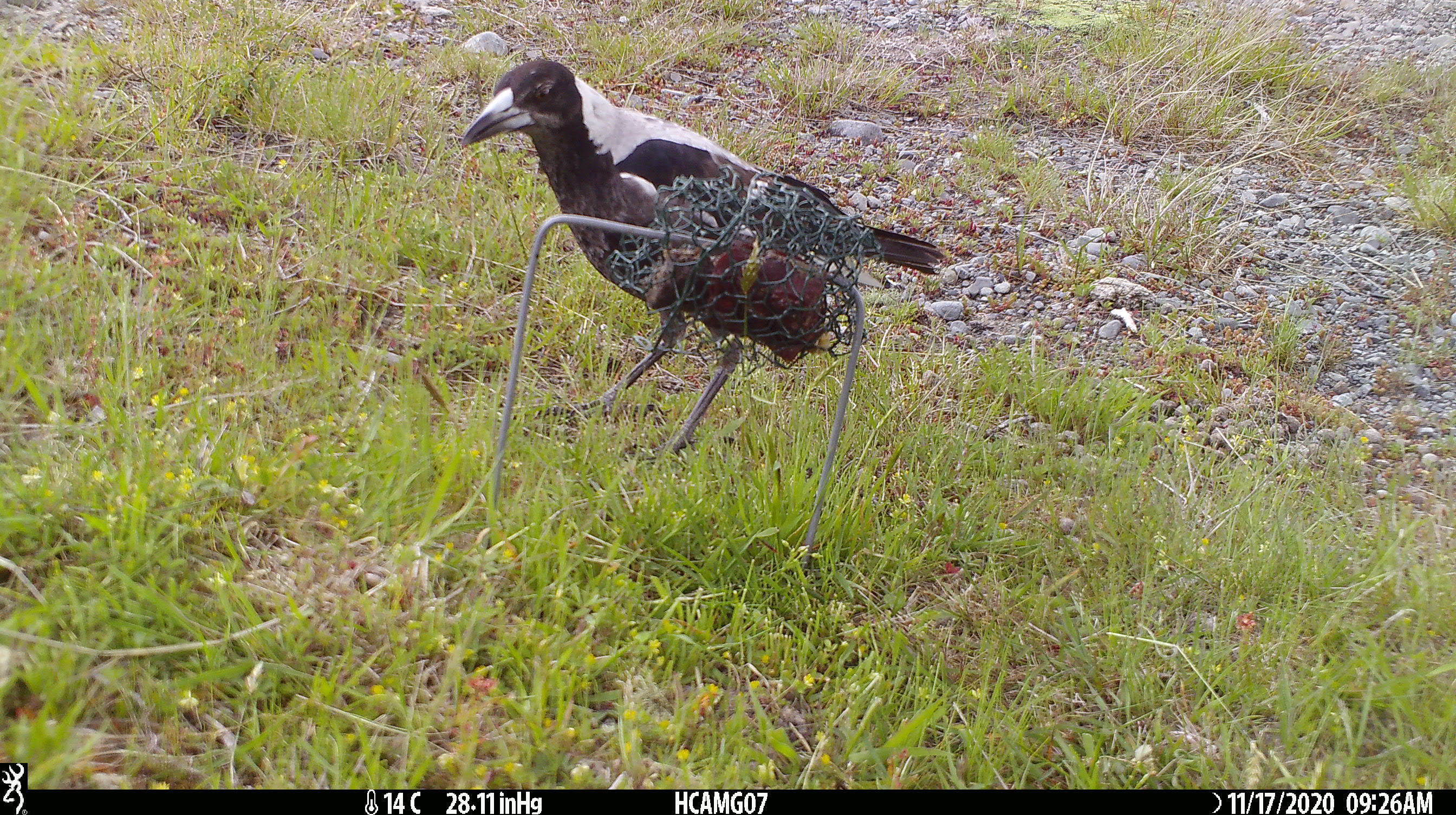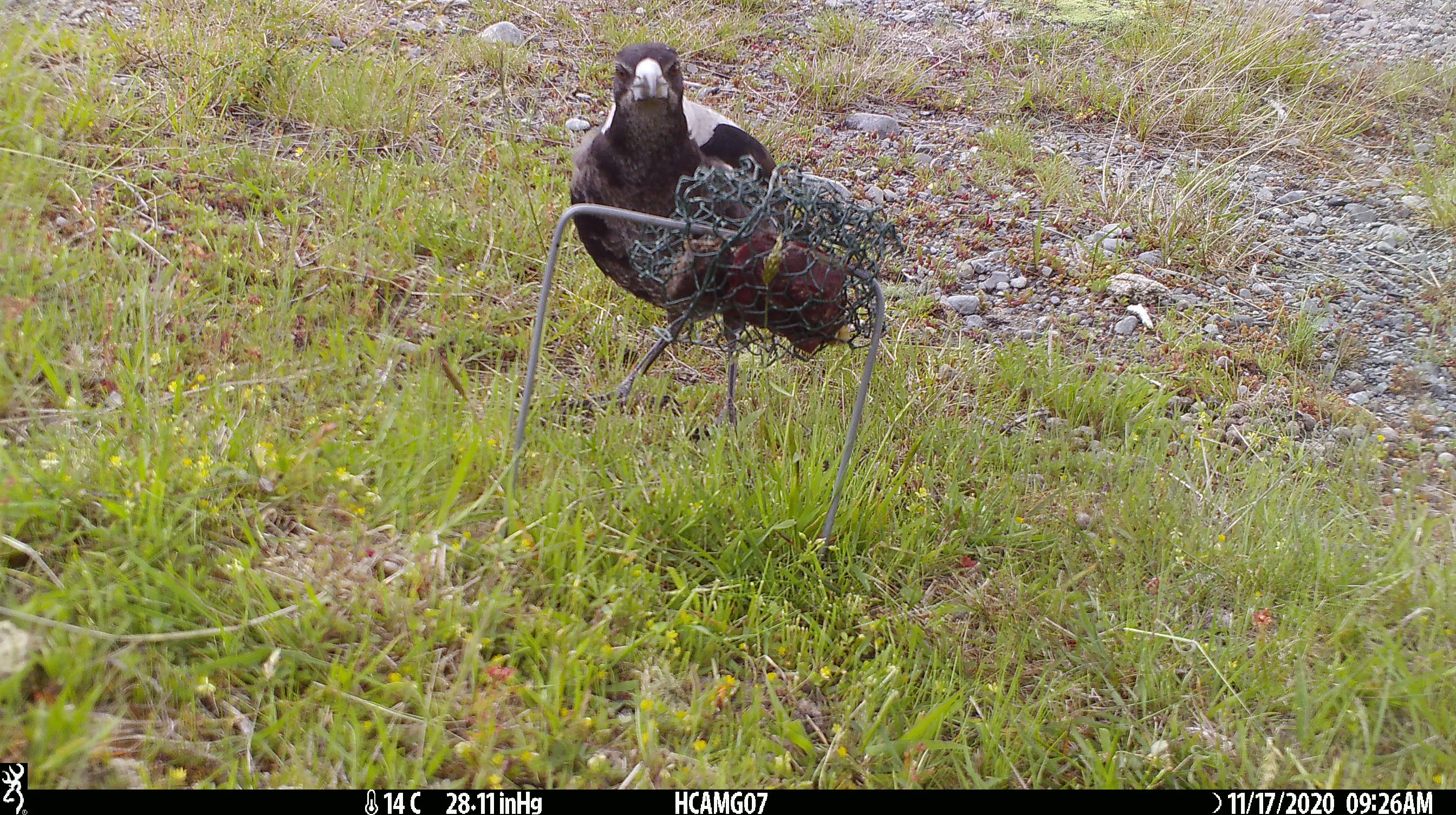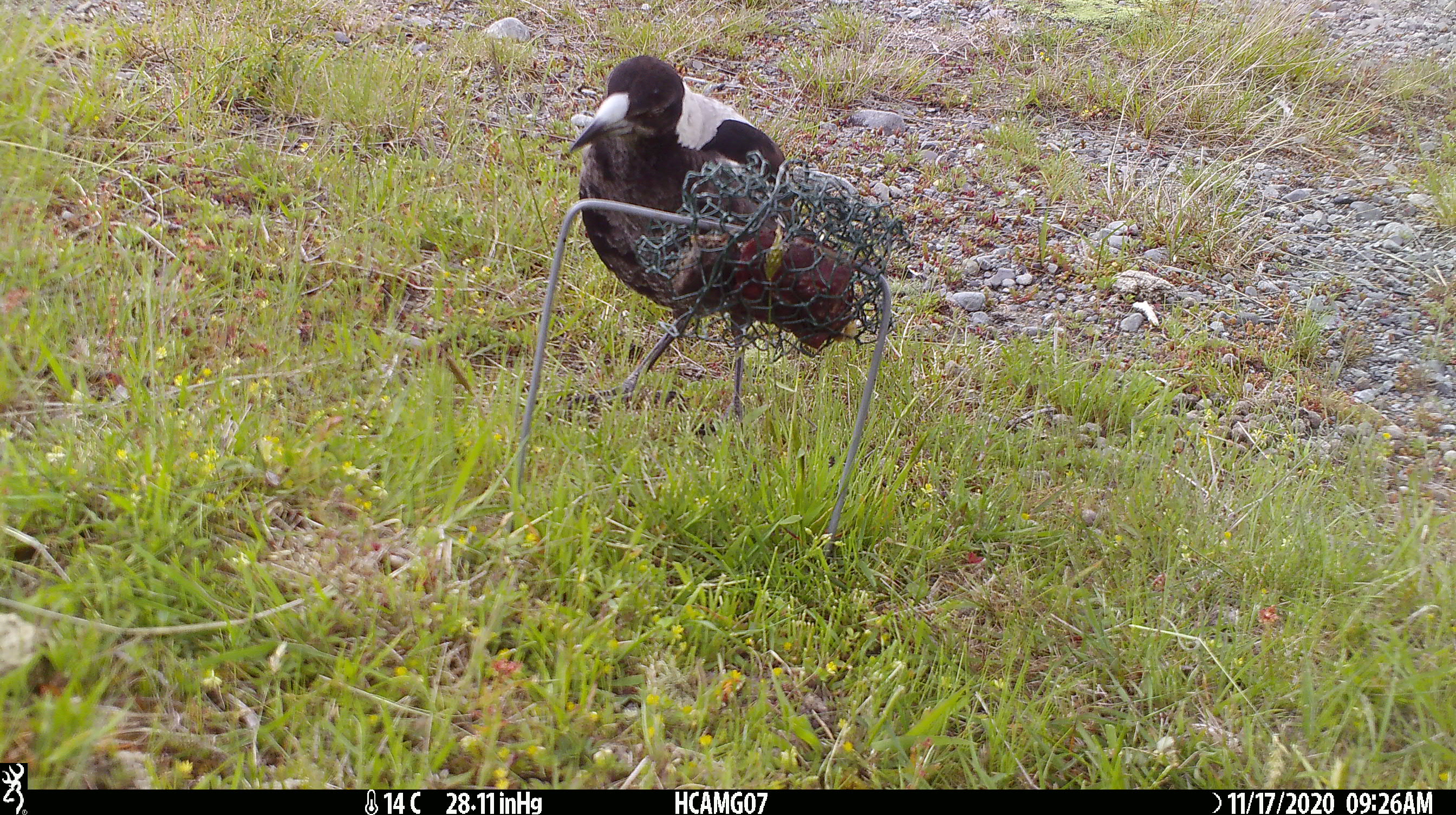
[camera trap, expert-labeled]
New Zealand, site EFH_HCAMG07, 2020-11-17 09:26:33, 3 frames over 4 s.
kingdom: Animalia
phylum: Chordata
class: Aves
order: Passeriformes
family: Artamidae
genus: Gymnorhina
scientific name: Gymnorhina tibicen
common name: australian magpie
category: magpie